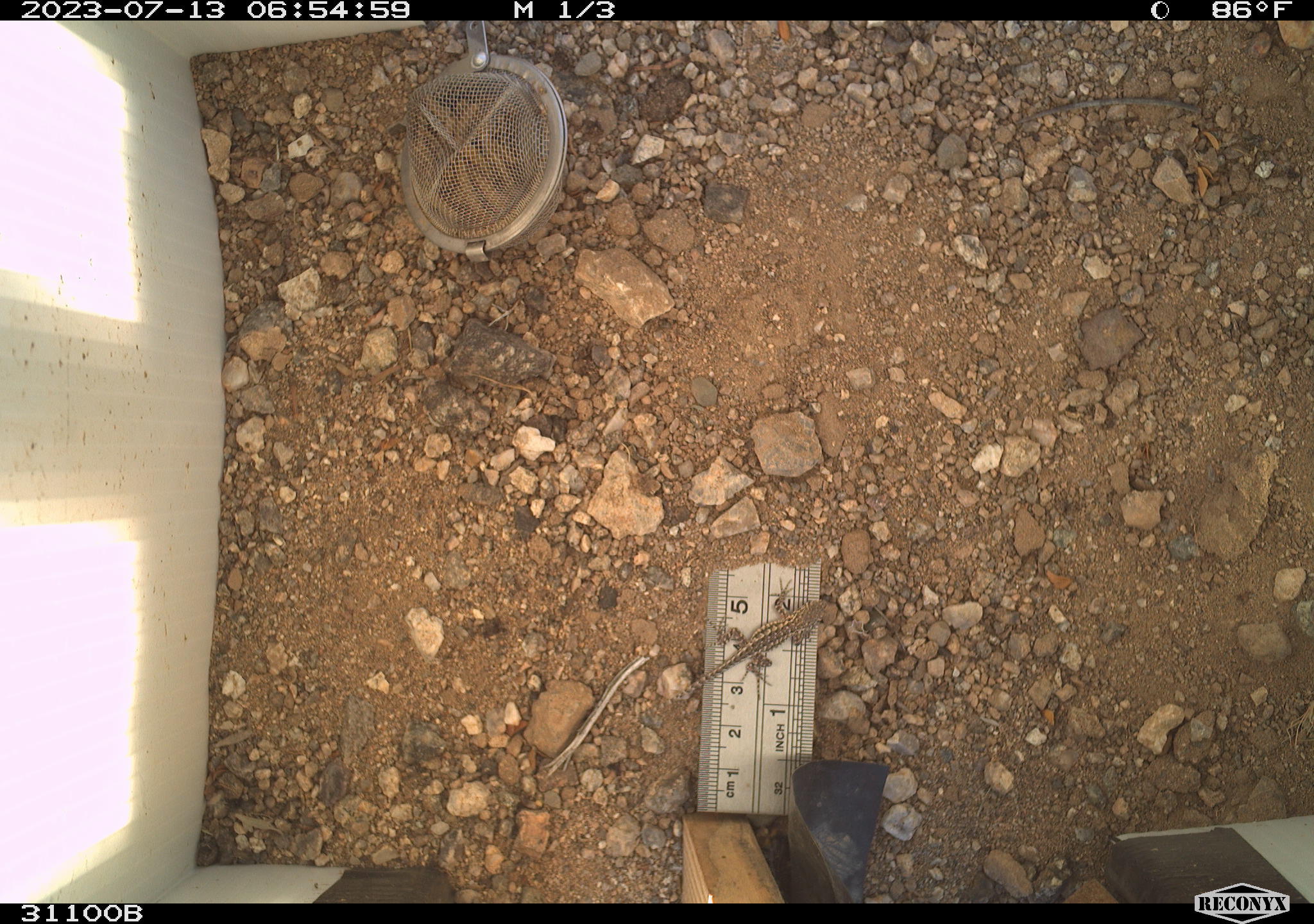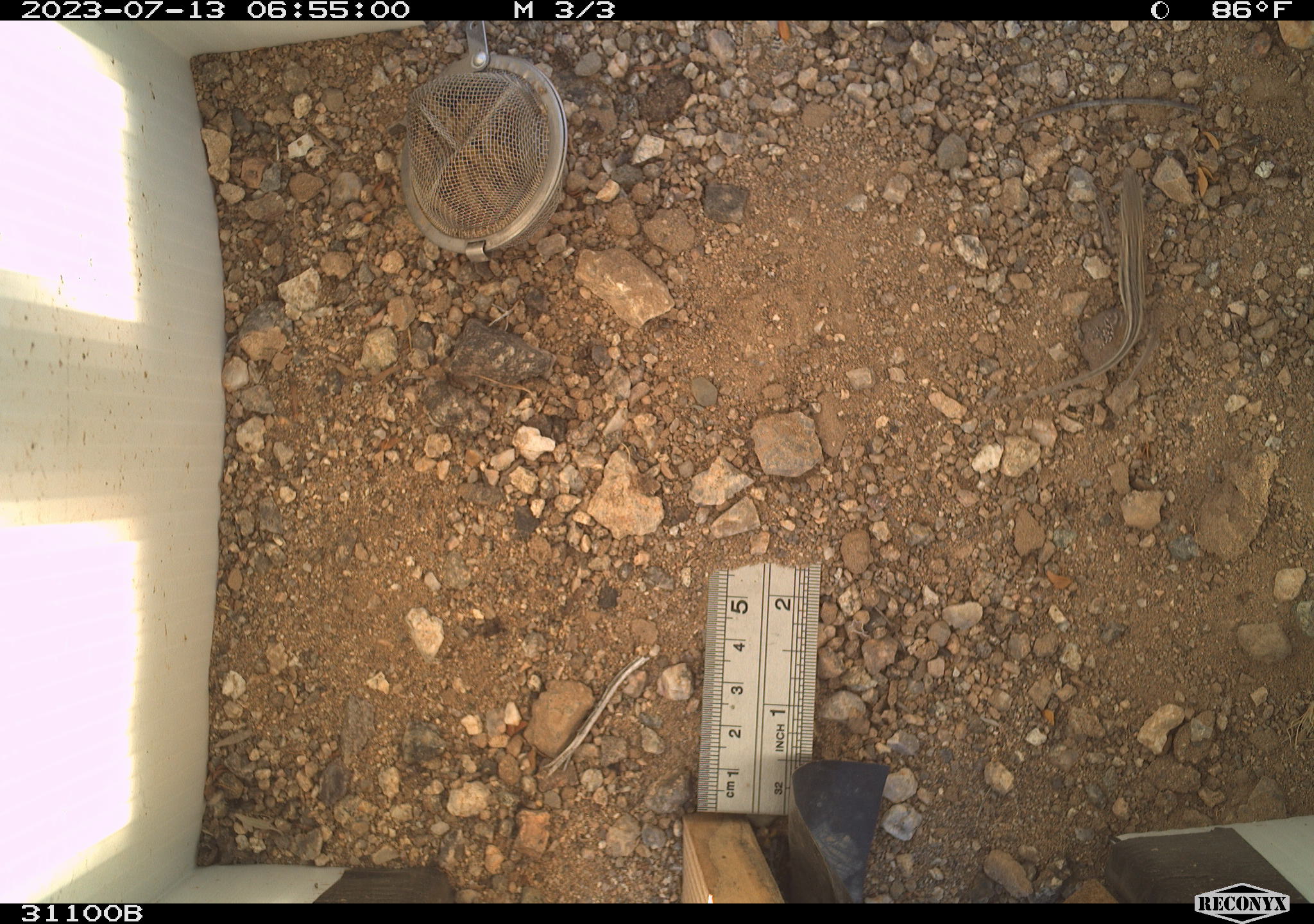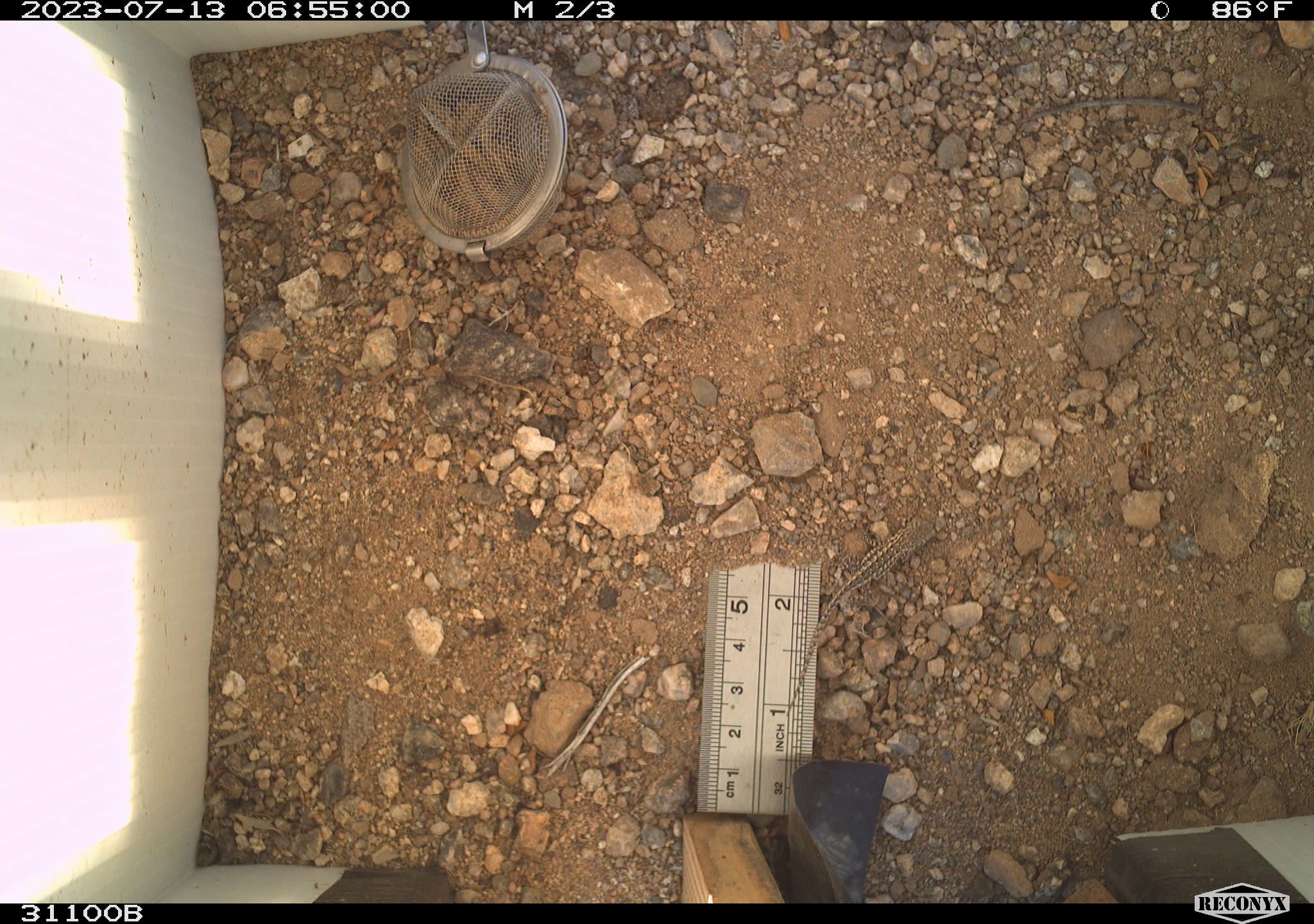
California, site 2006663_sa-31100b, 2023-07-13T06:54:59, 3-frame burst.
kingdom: Animalia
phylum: Chordata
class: Reptilia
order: Squamata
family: Phrynosomatidae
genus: Sceloporus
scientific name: Sceloporus graciosus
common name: common sagebrush lizard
Common sagebrush lizard (Sceloporus graciosus).